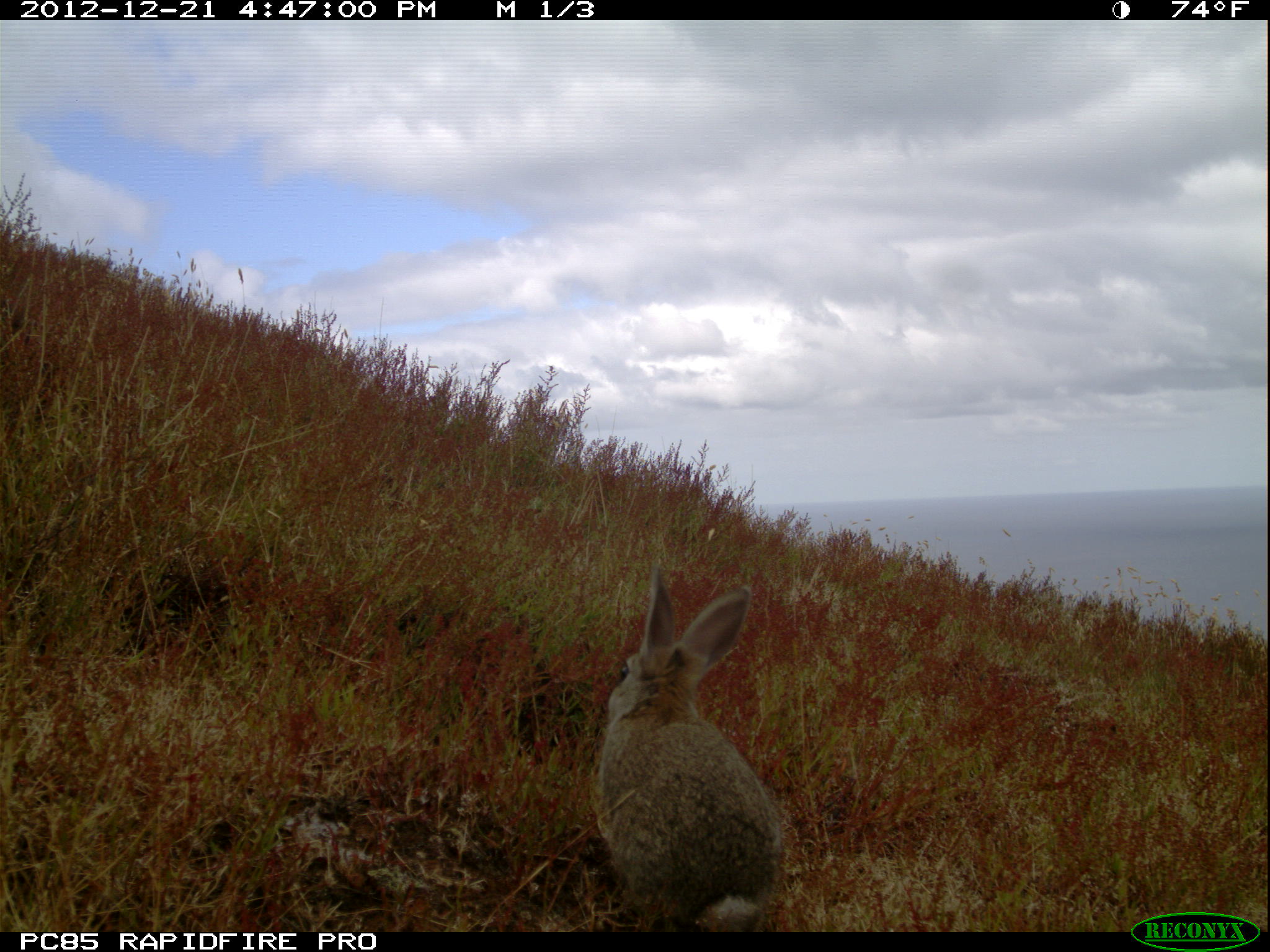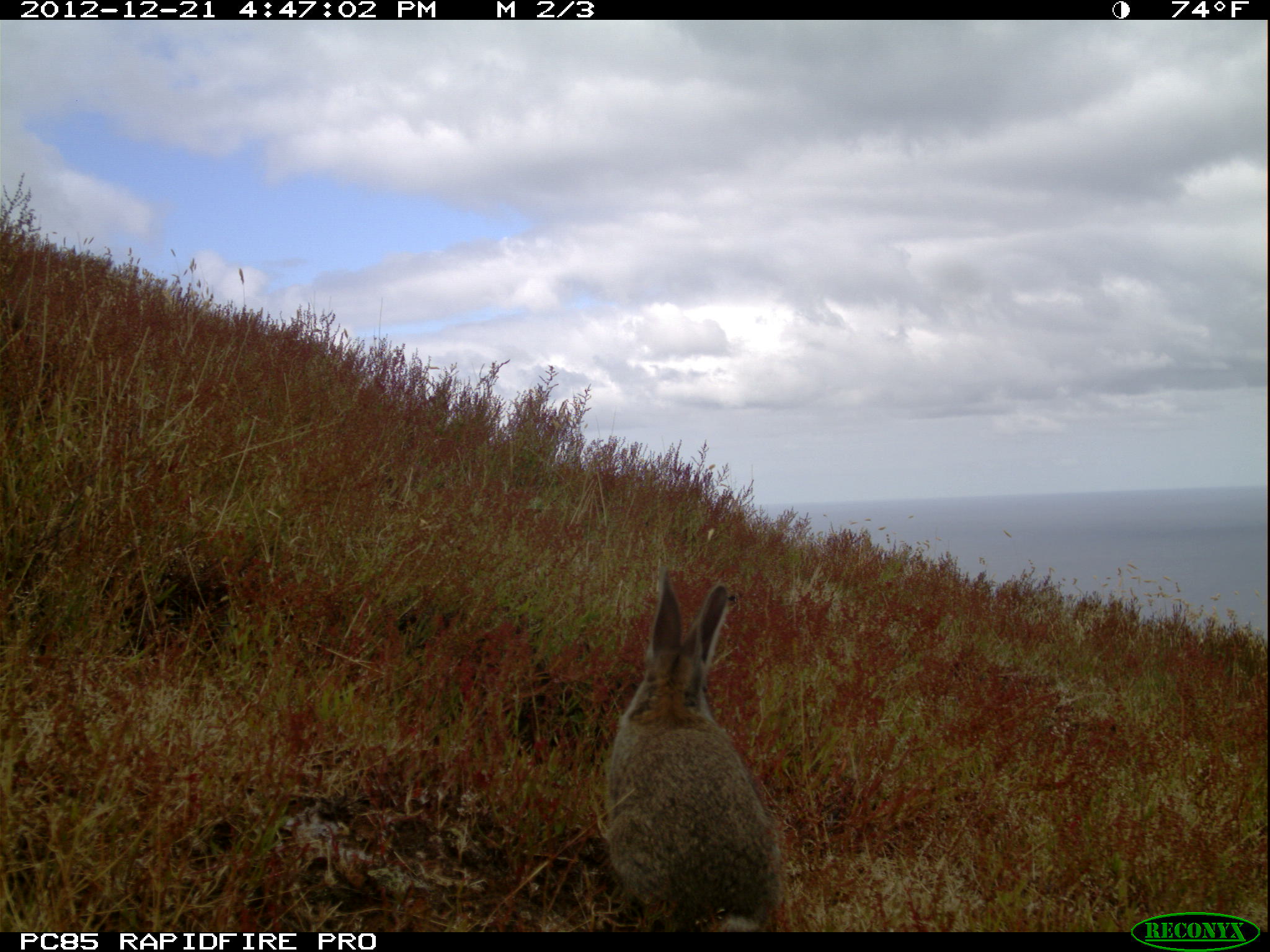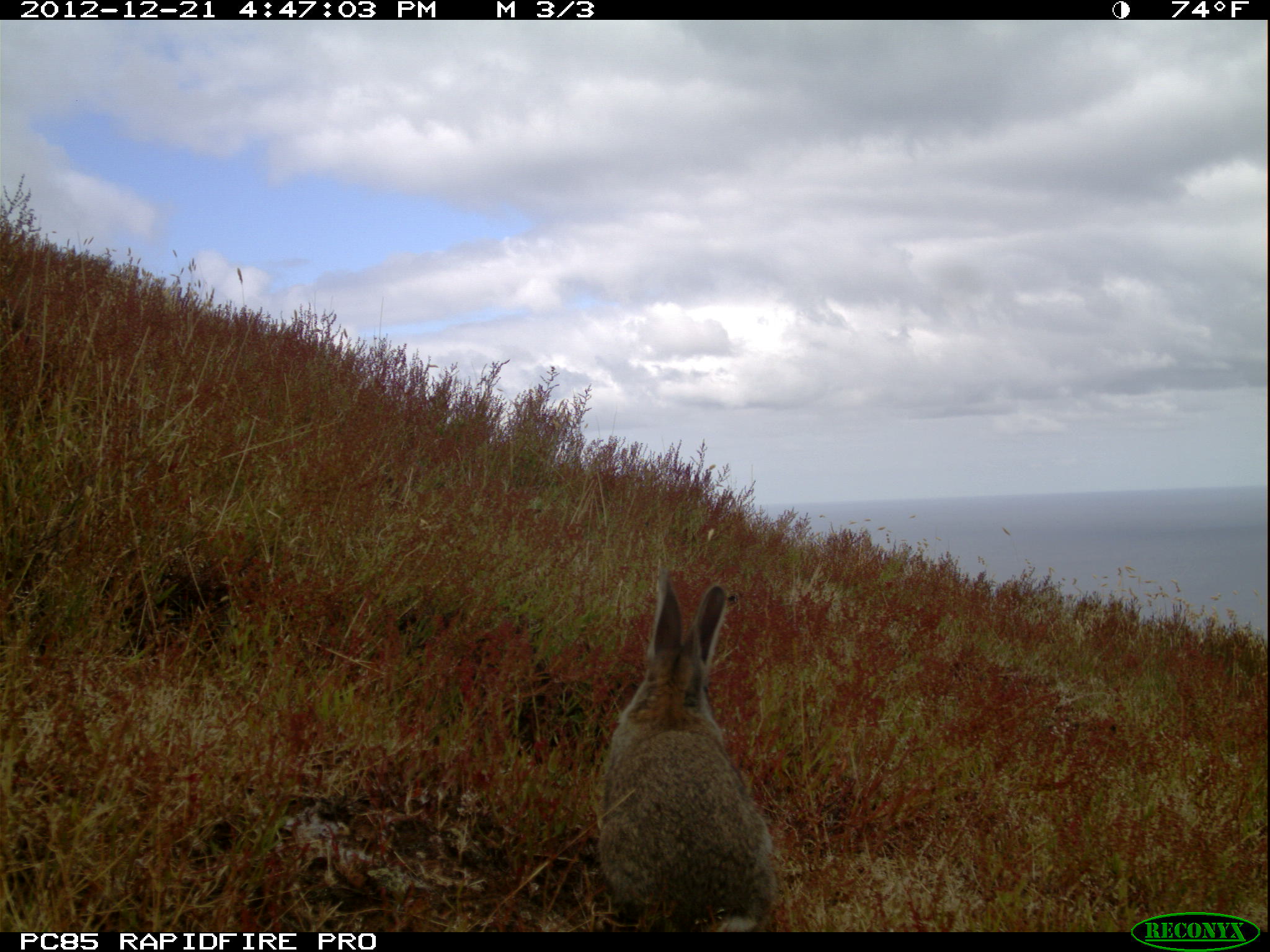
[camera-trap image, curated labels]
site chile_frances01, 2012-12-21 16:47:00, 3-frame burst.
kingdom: Animalia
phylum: Chordata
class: Mammalia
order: Lagomorpha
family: Leporidae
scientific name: Leporidae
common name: rabbits and hares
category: rabbit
Rabbit (rabbits and hares) (Leporidae).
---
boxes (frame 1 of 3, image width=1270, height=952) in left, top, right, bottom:
rabbit: 590, 568, 788, 933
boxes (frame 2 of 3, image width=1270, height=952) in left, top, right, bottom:
rabbit: 598, 573, 786, 932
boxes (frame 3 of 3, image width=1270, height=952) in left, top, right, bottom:
rabbit: 592, 567, 783, 932